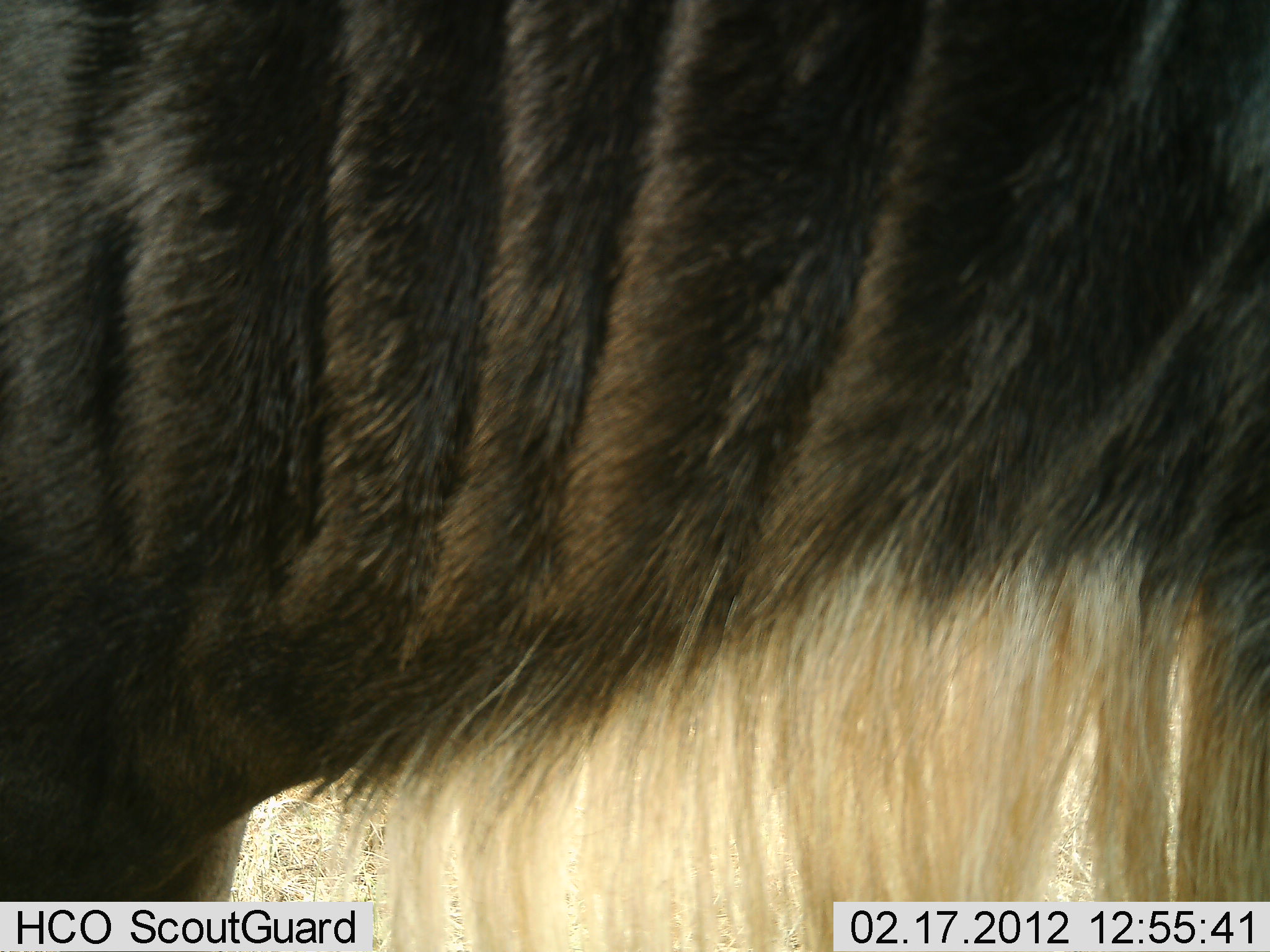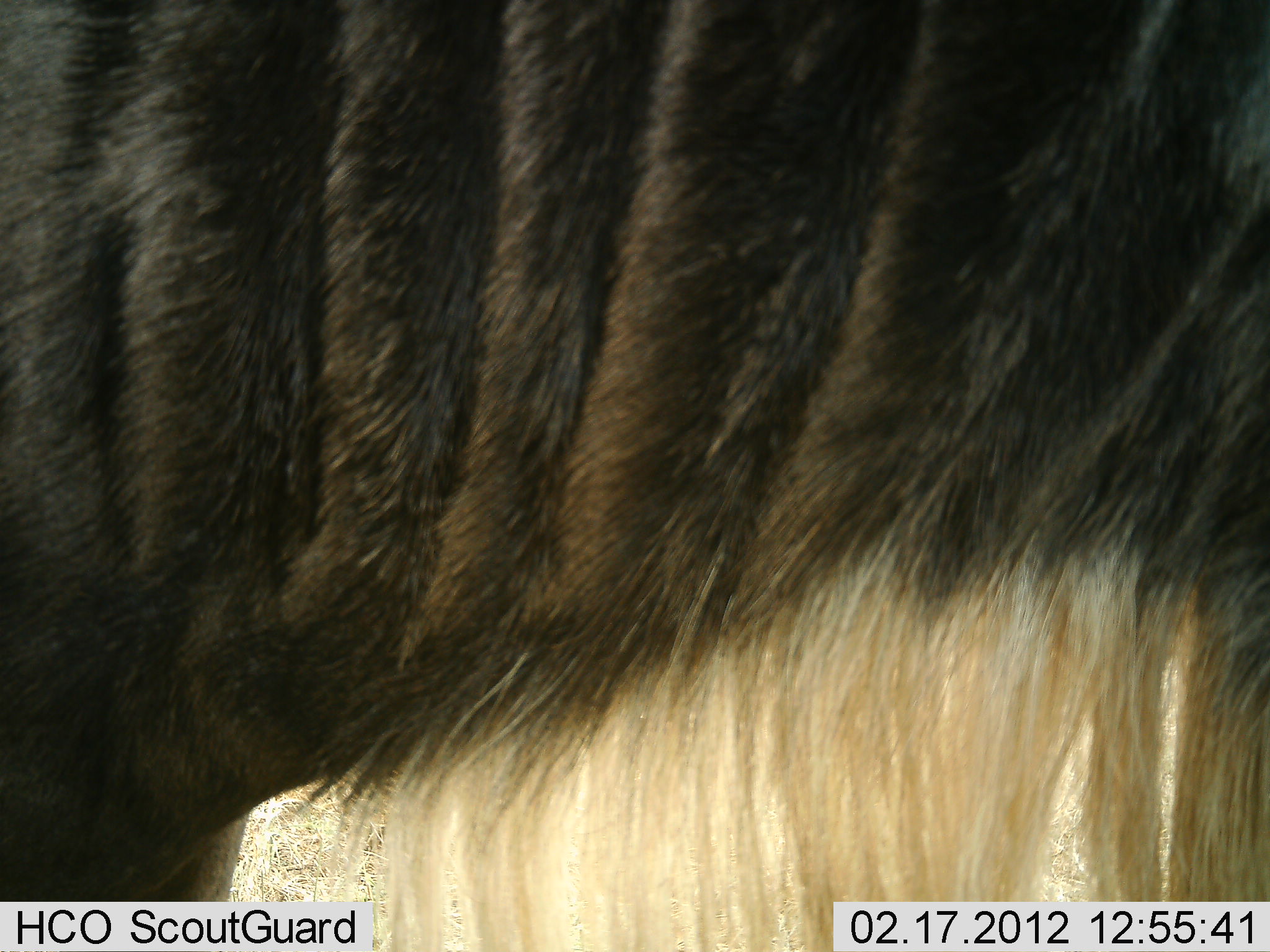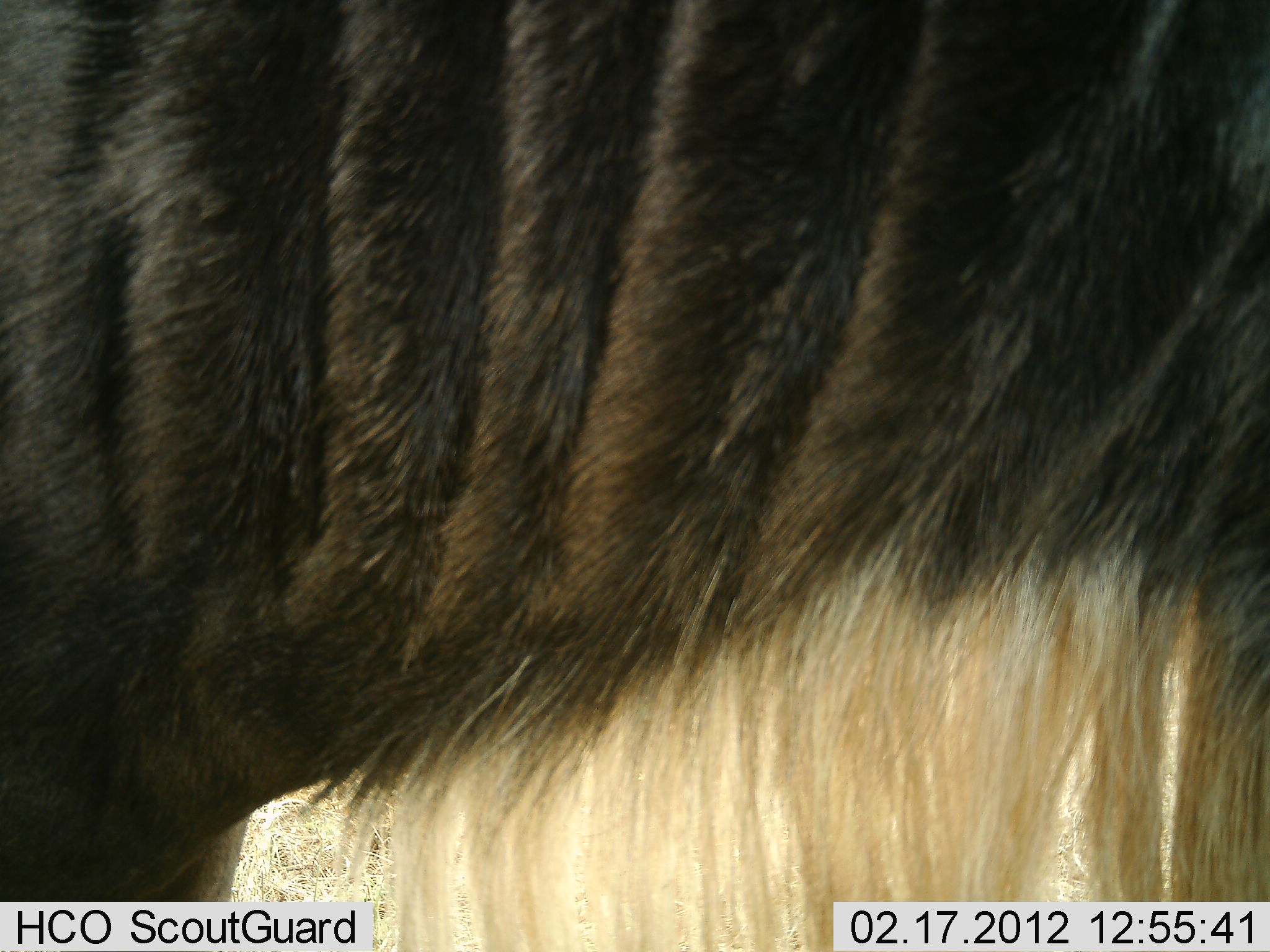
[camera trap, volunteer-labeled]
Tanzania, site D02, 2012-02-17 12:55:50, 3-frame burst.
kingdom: Animalia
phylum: Chordata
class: Mammalia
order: Artiodactyla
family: Bovidae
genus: Connochaetes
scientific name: Connochaetes taurinus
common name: blue wildebeest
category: wildebeest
Wildebeest (blue wildebeest) (Connochaetes taurinus), count 1. Behavior (volunteer vote fractions): standing 100%, resting 0%, moving 0%, interacting 0%. Young present (vote fraction): 0%. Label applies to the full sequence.